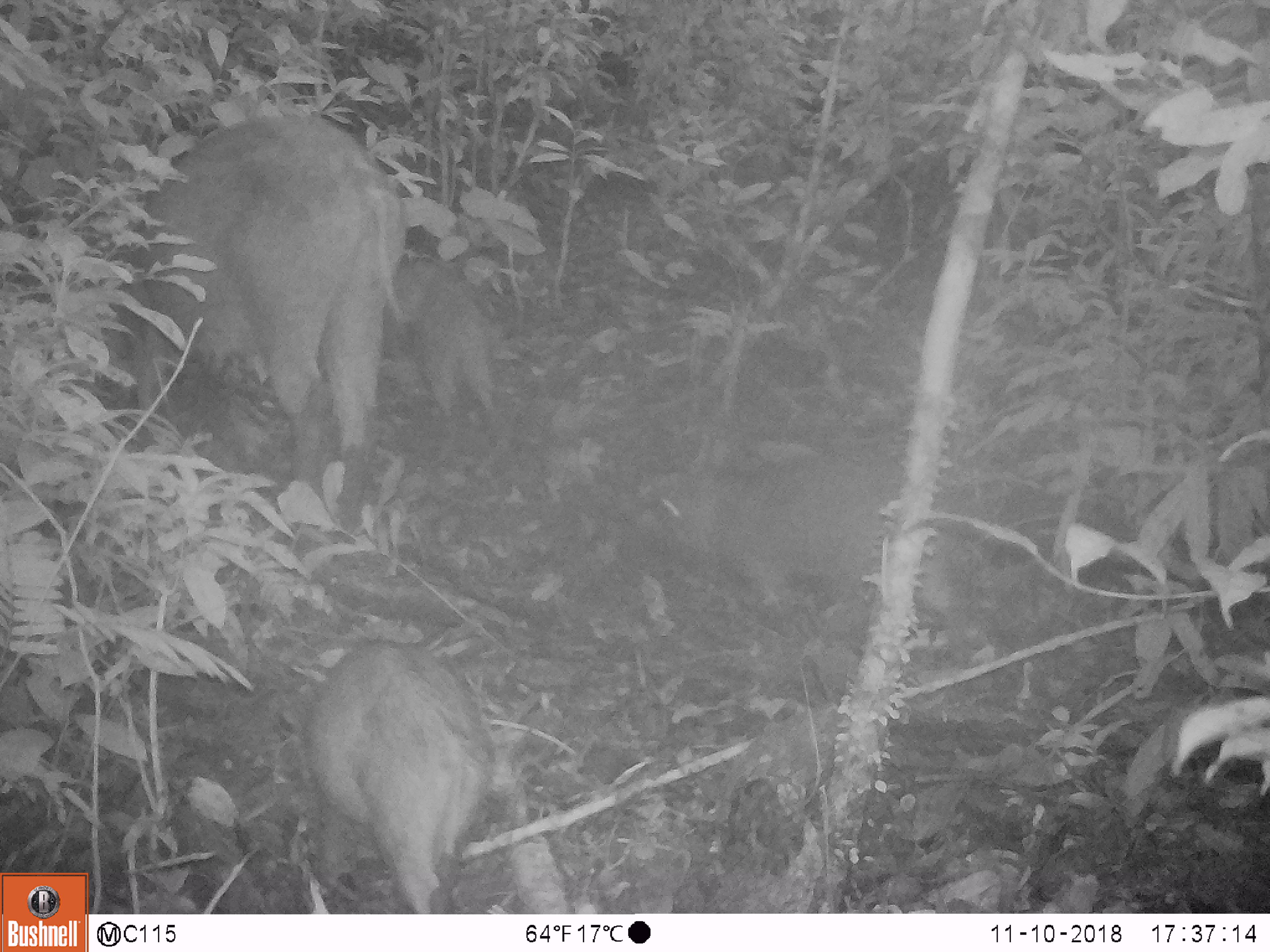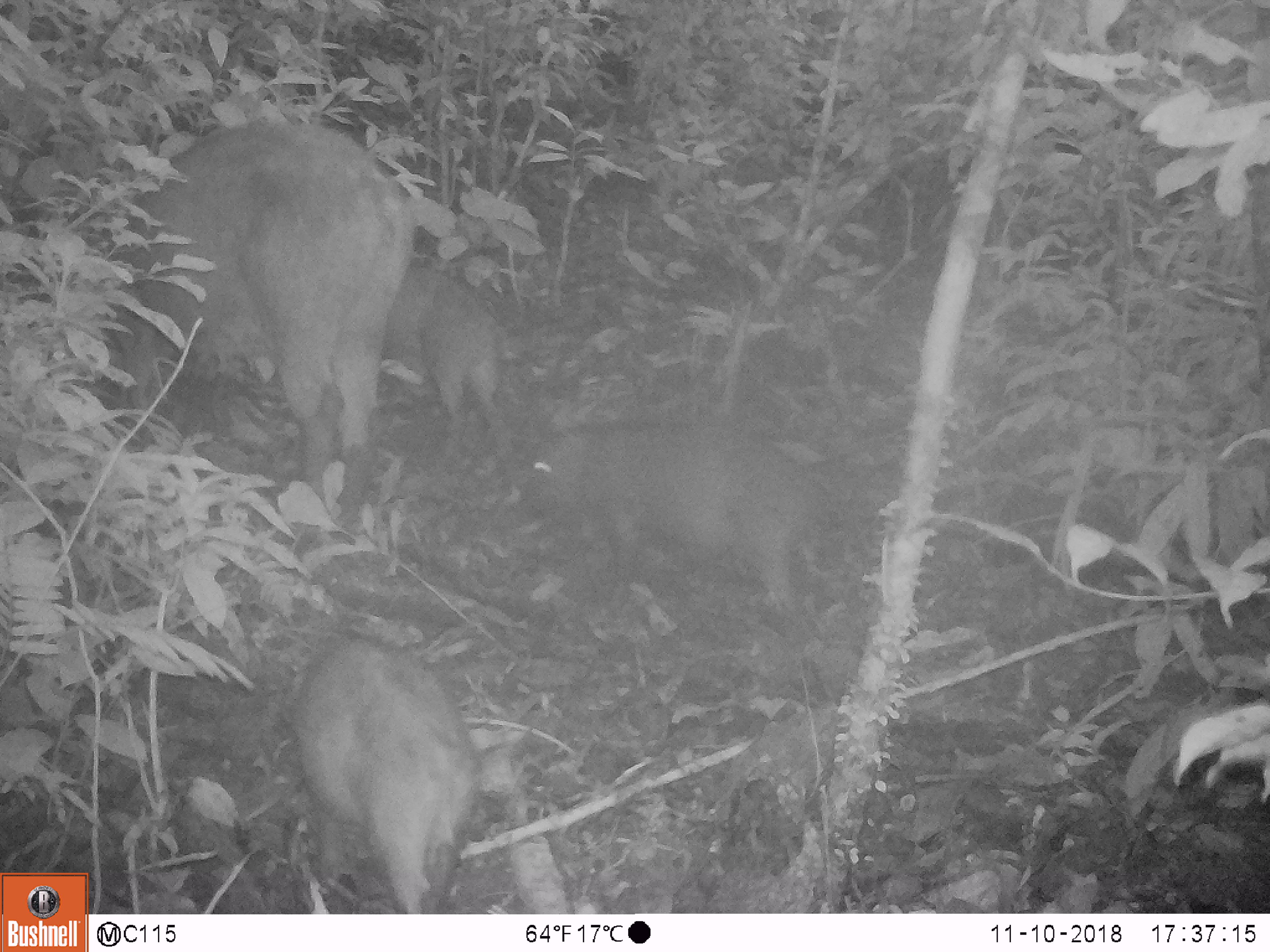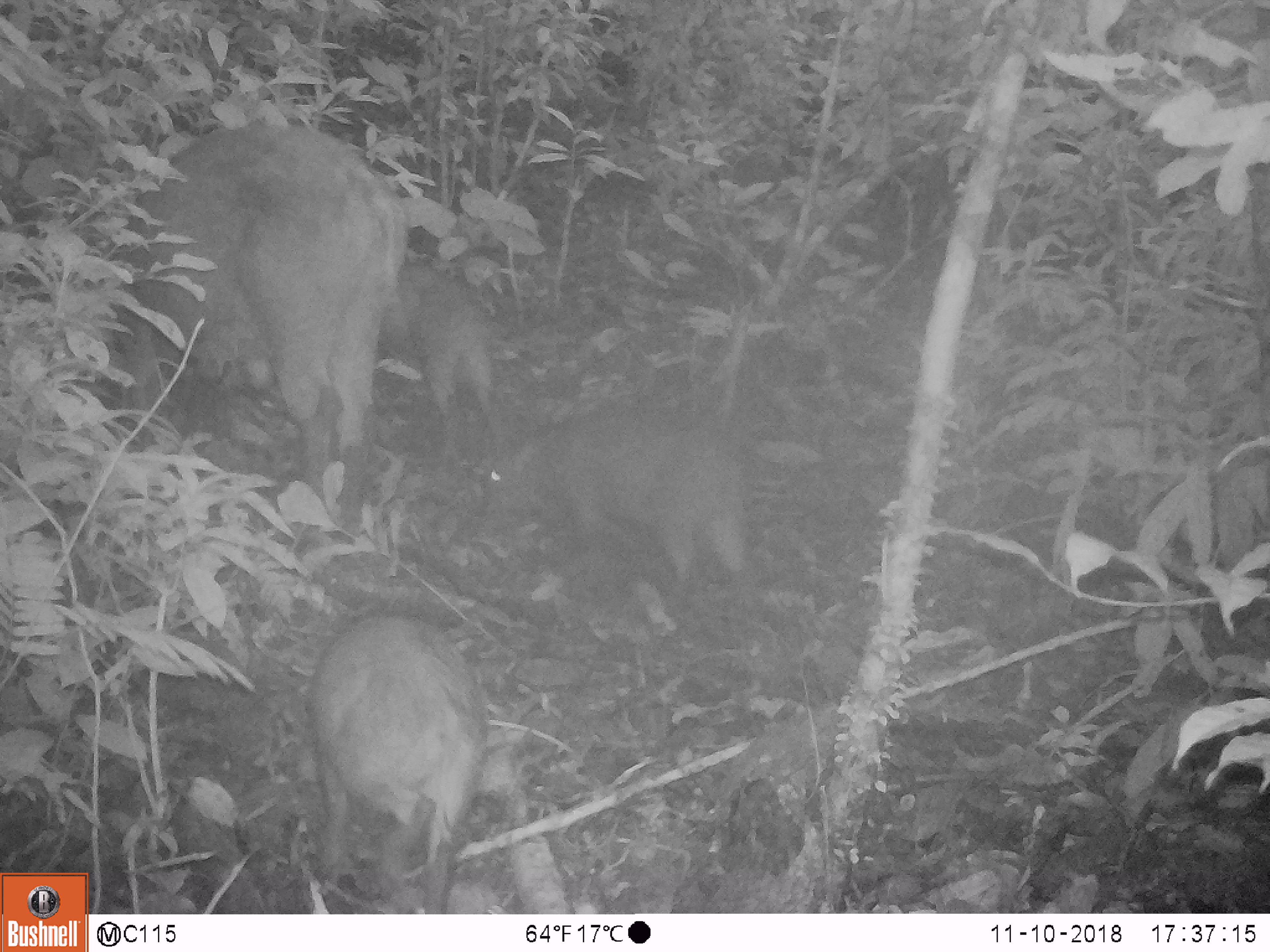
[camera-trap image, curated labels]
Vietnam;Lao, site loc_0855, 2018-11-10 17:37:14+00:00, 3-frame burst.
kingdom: Animalia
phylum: Chordata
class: Mammalia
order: Artiodactyla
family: Suidae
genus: Sus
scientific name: Sus scrofa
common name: eurasian wild pig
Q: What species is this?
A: Eurasian wild pig (Sus scrofa).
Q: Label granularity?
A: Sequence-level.